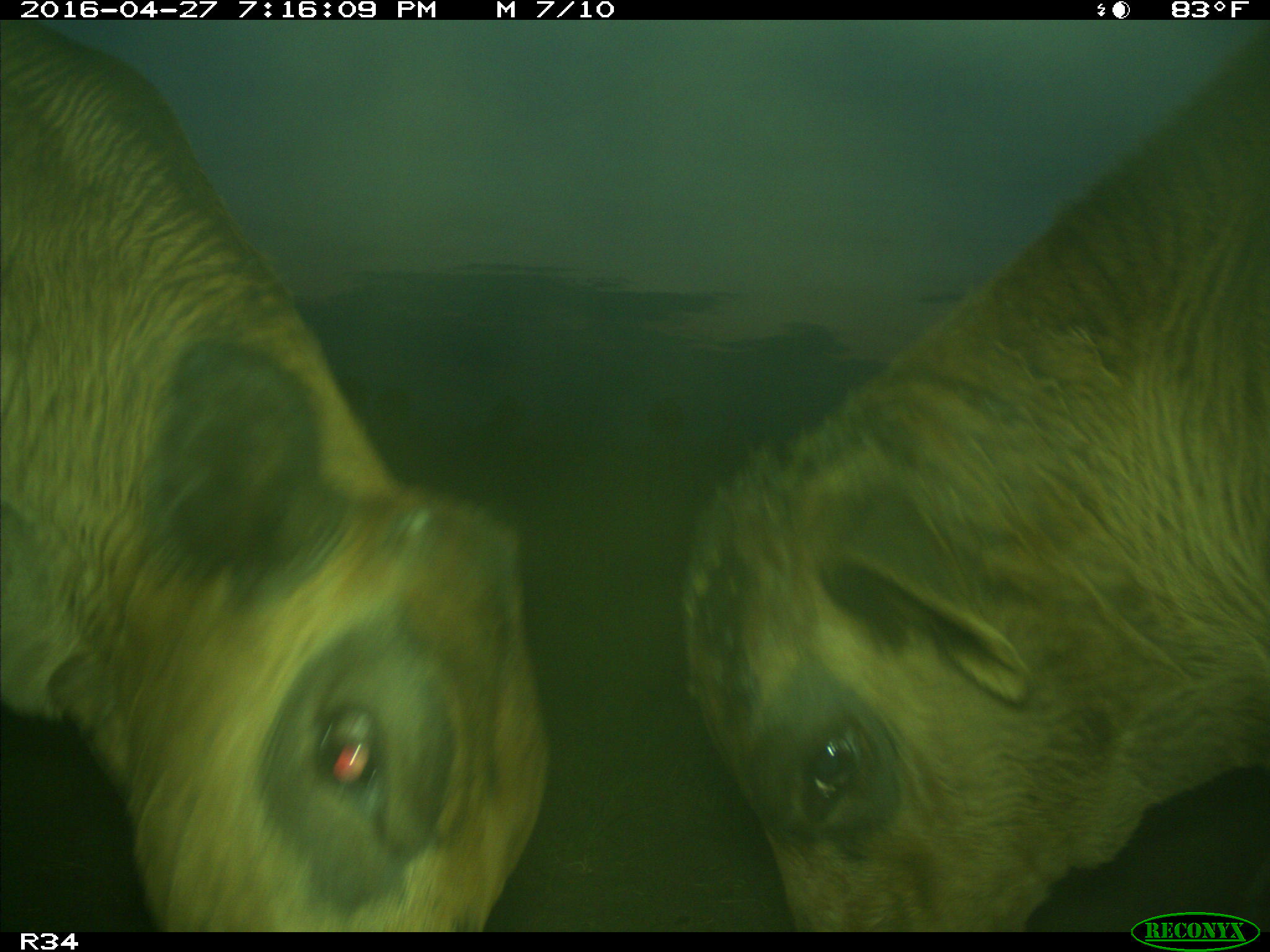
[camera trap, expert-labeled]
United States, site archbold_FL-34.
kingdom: Animalia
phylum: Chordata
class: Mammalia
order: Artiodactyla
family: Bovidae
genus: Bos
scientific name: Bos taurus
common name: domestic cow